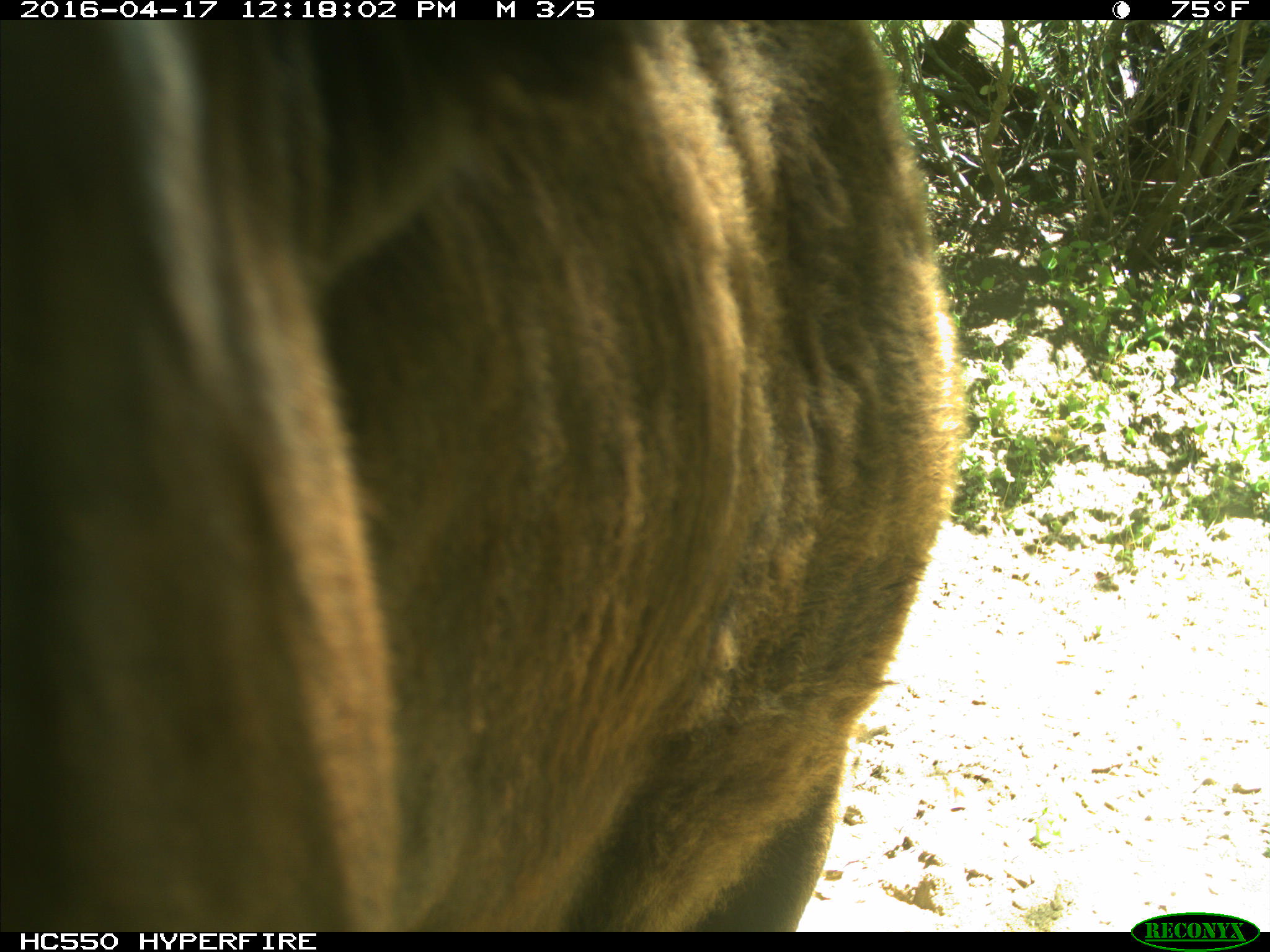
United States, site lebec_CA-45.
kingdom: Animalia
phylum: Chordata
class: Mammalia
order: Artiodactyla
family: Bovidae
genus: Bos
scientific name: Bos taurus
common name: domestic cow